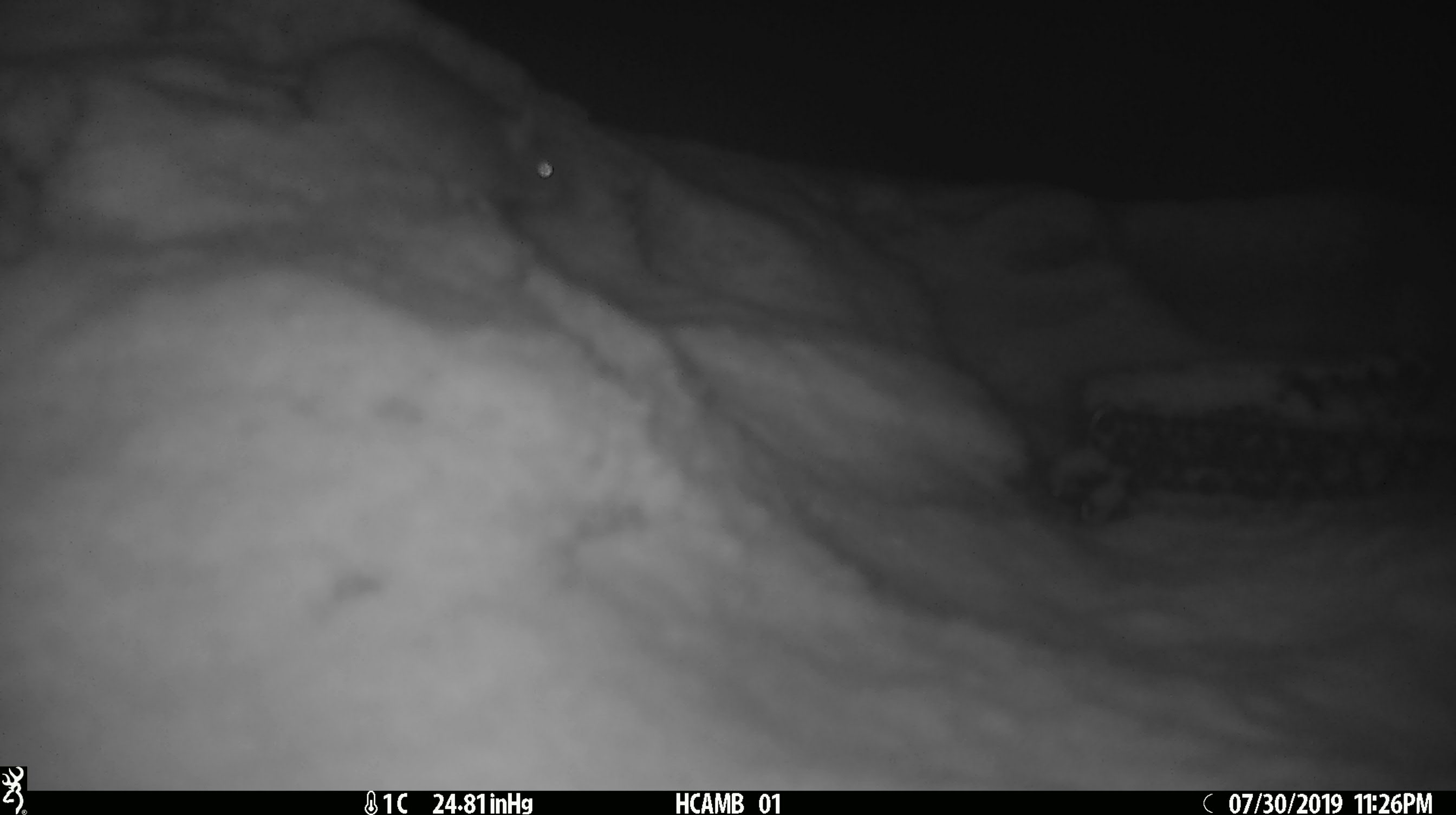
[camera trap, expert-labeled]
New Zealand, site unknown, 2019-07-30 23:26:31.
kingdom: Animalia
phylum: Chordata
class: Mammalia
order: Rodentia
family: Muridae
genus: Mus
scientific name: Mus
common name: mouse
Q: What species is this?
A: Mouse (Mus).